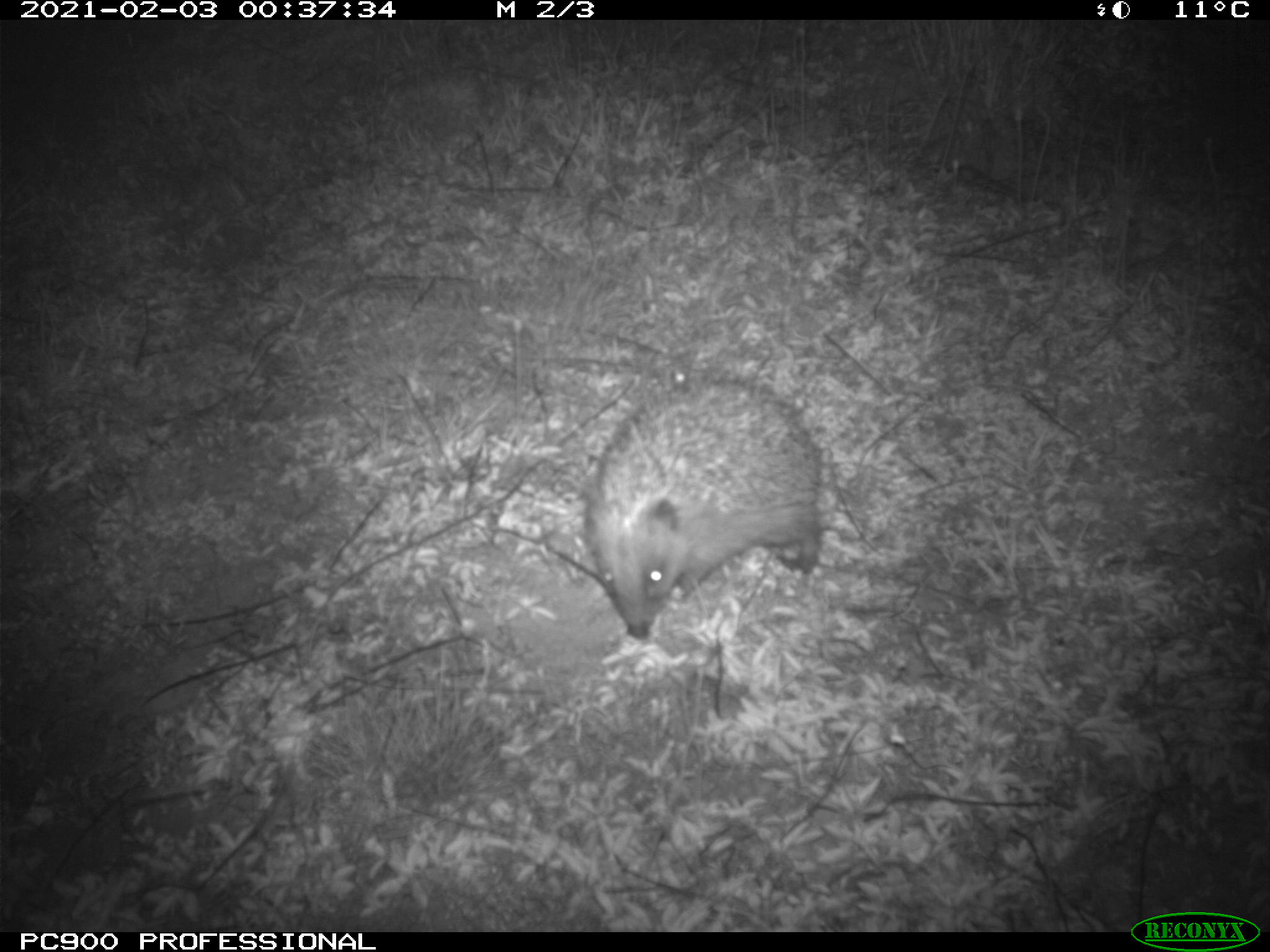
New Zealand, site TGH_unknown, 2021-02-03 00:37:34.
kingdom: Animalia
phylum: Chordata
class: Mammalia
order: Eulipotyphla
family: Erinaceidae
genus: Erinaceus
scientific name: Erinaceus europaeus europaeus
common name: european hedgehog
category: hedgehog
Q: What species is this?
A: Hedgehog (european hedgehog) (Erinaceus europaeus europaeus).